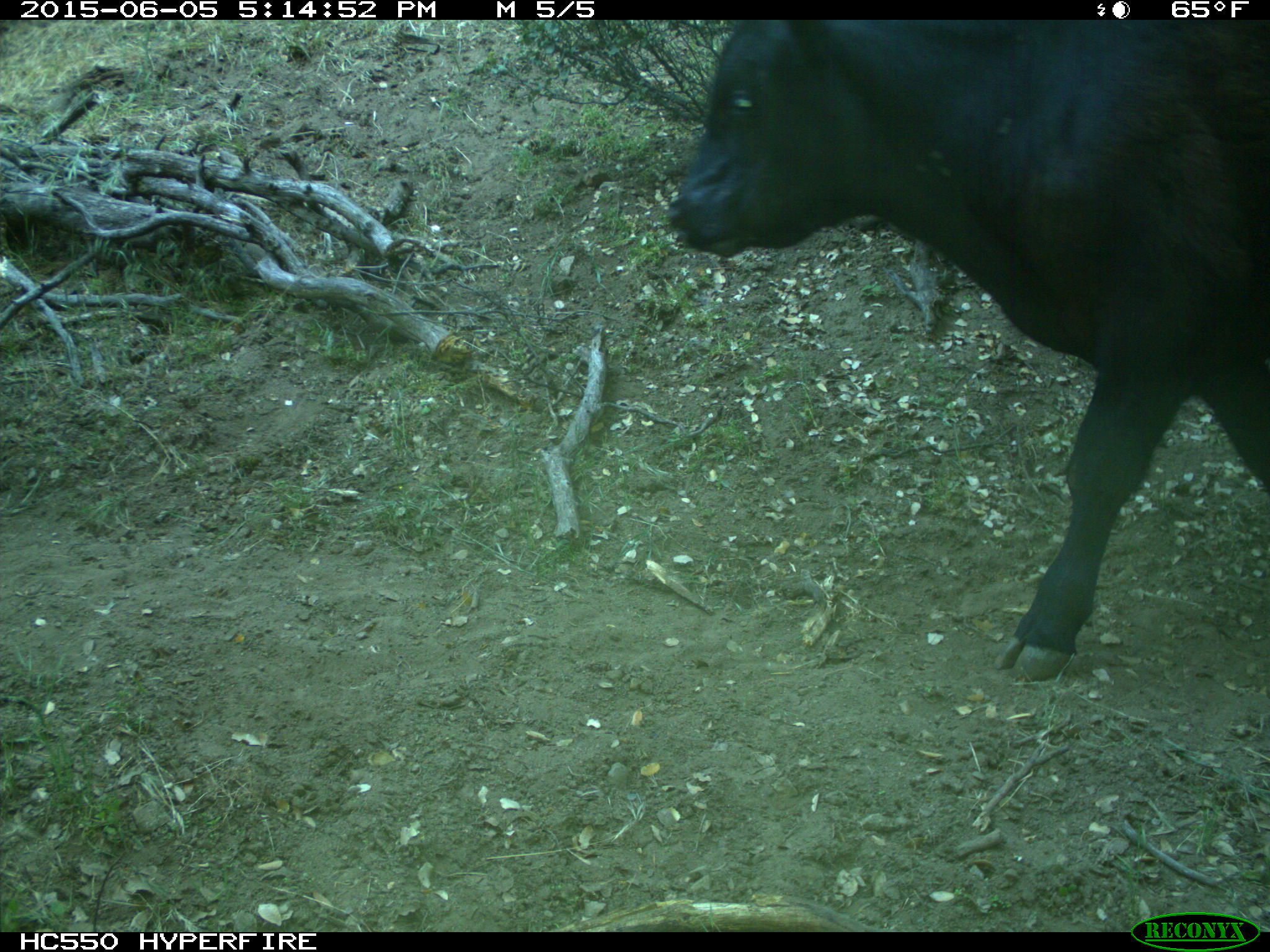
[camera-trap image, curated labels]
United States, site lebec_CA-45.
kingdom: Animalia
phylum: Chordata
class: Mammalia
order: Artiodactyla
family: Bovidae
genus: Bos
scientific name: Bos taurus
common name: domestic cow